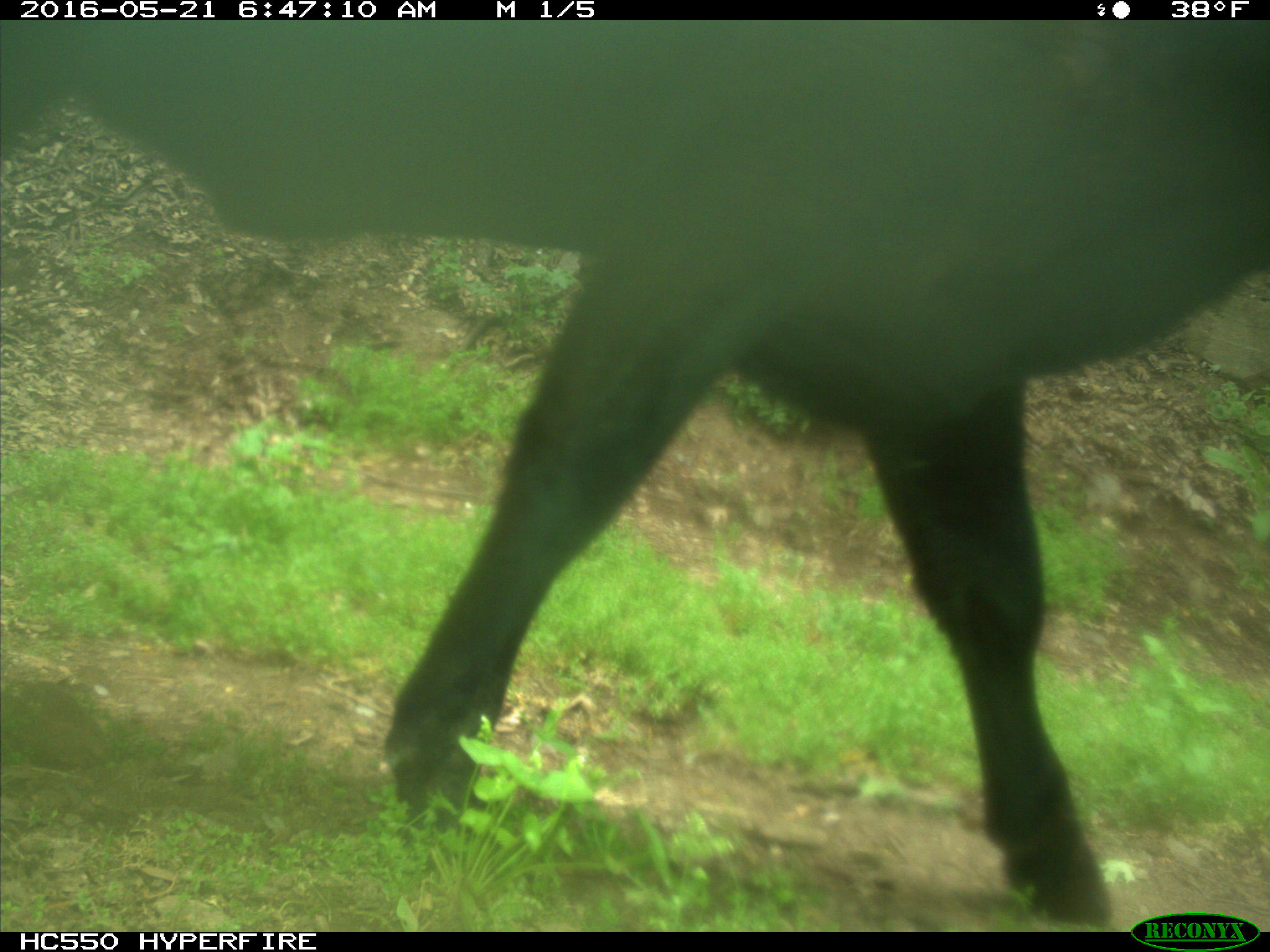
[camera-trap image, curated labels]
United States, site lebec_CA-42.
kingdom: Animalia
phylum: Chordata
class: Mammalia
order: Artiodactyla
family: Bovidae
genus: Bos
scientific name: Bos taurus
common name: domestic cow